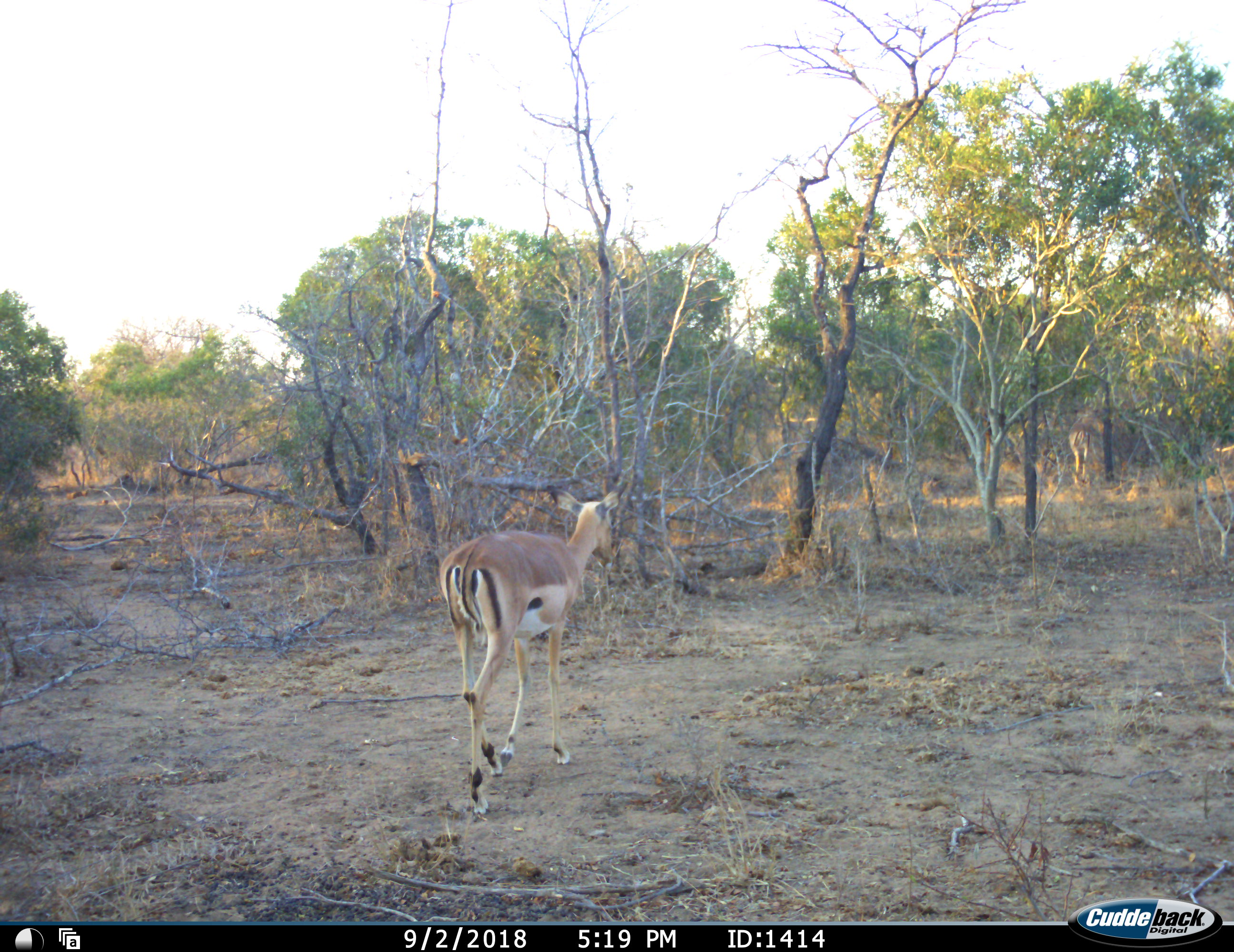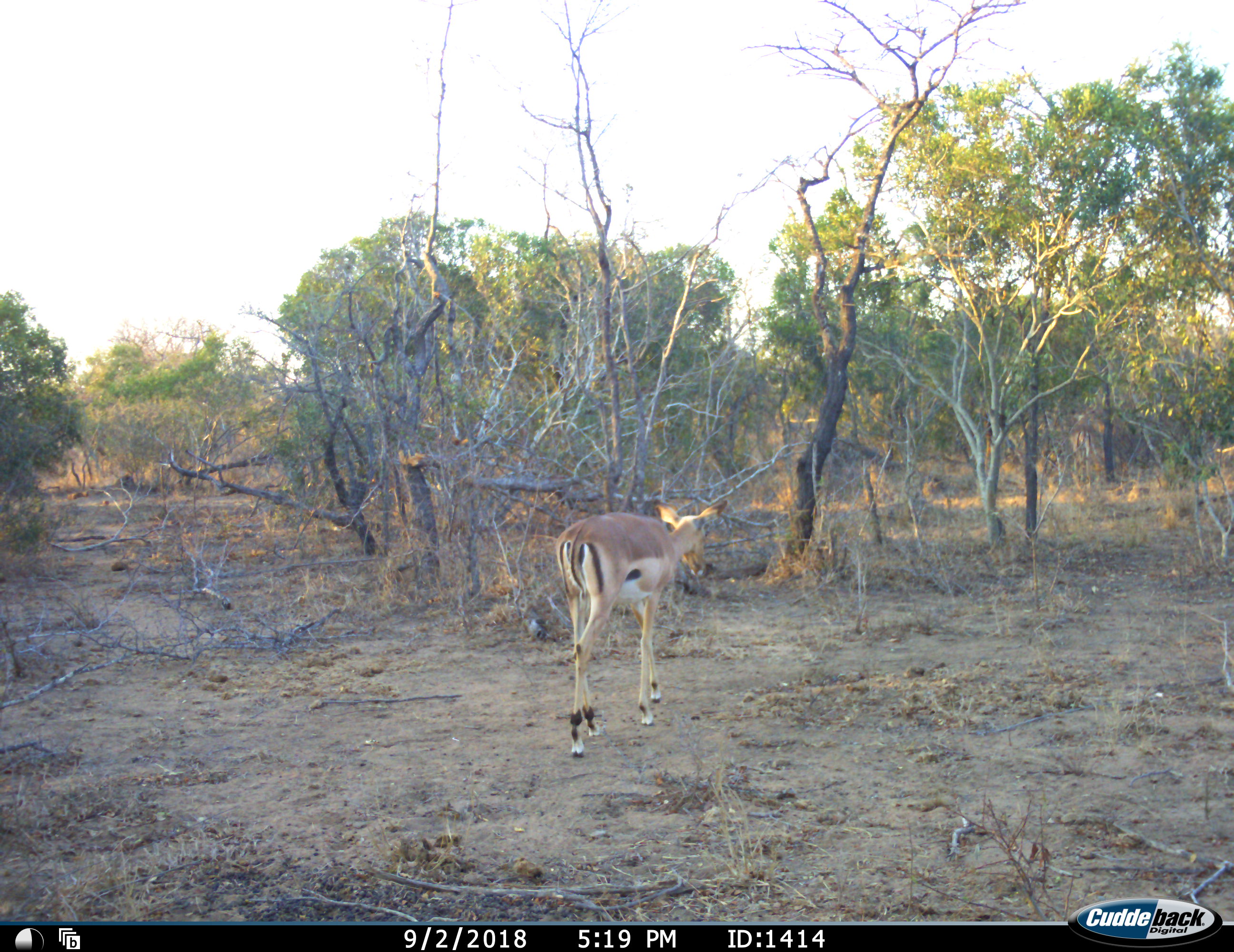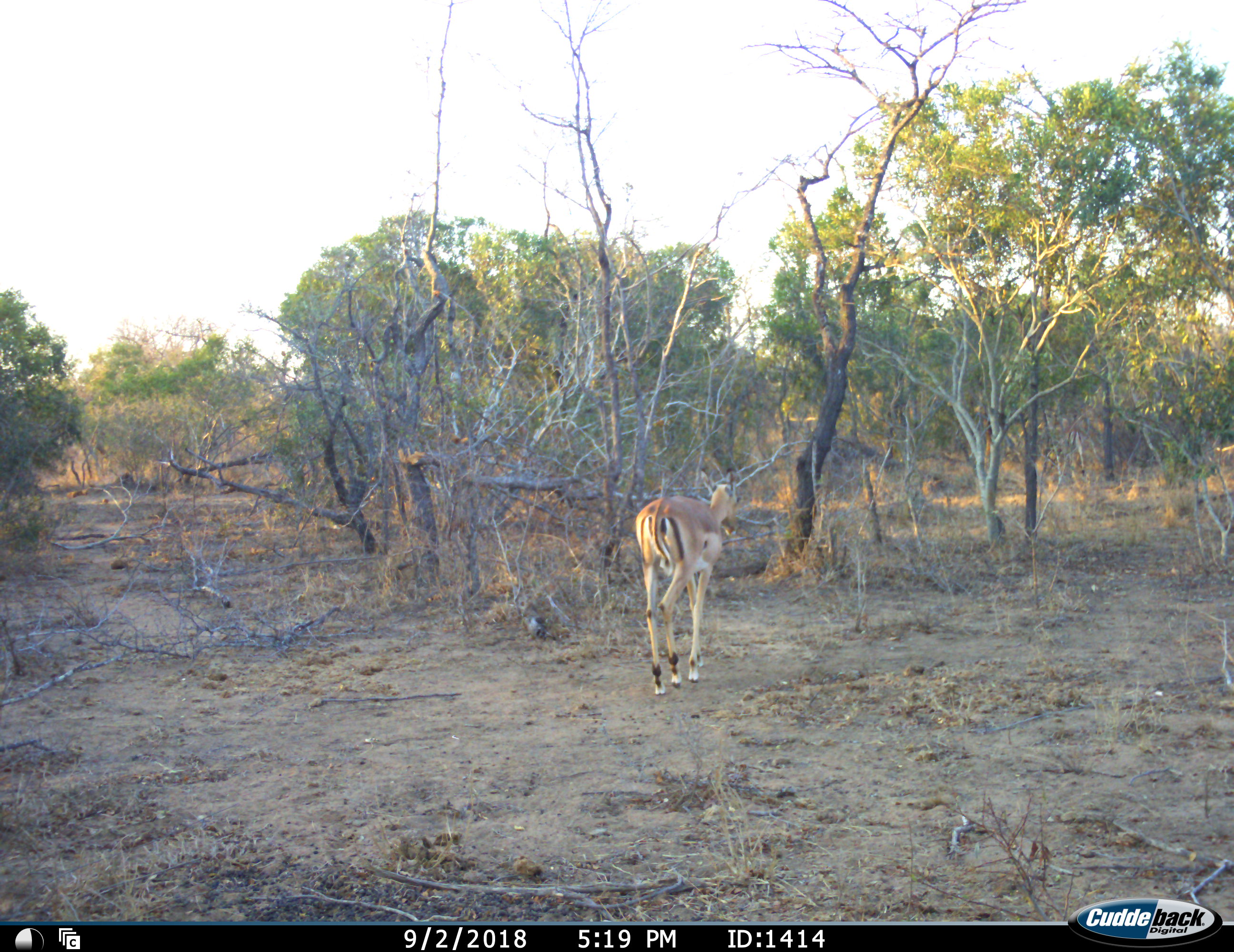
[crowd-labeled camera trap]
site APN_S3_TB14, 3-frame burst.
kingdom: Animalia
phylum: Chordata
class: Mammalia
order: Artiodactyla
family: Bovidae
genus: Aepyceros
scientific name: Aepyceros melampus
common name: impala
Impala (Aepyceros melampus), count 2. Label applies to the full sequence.